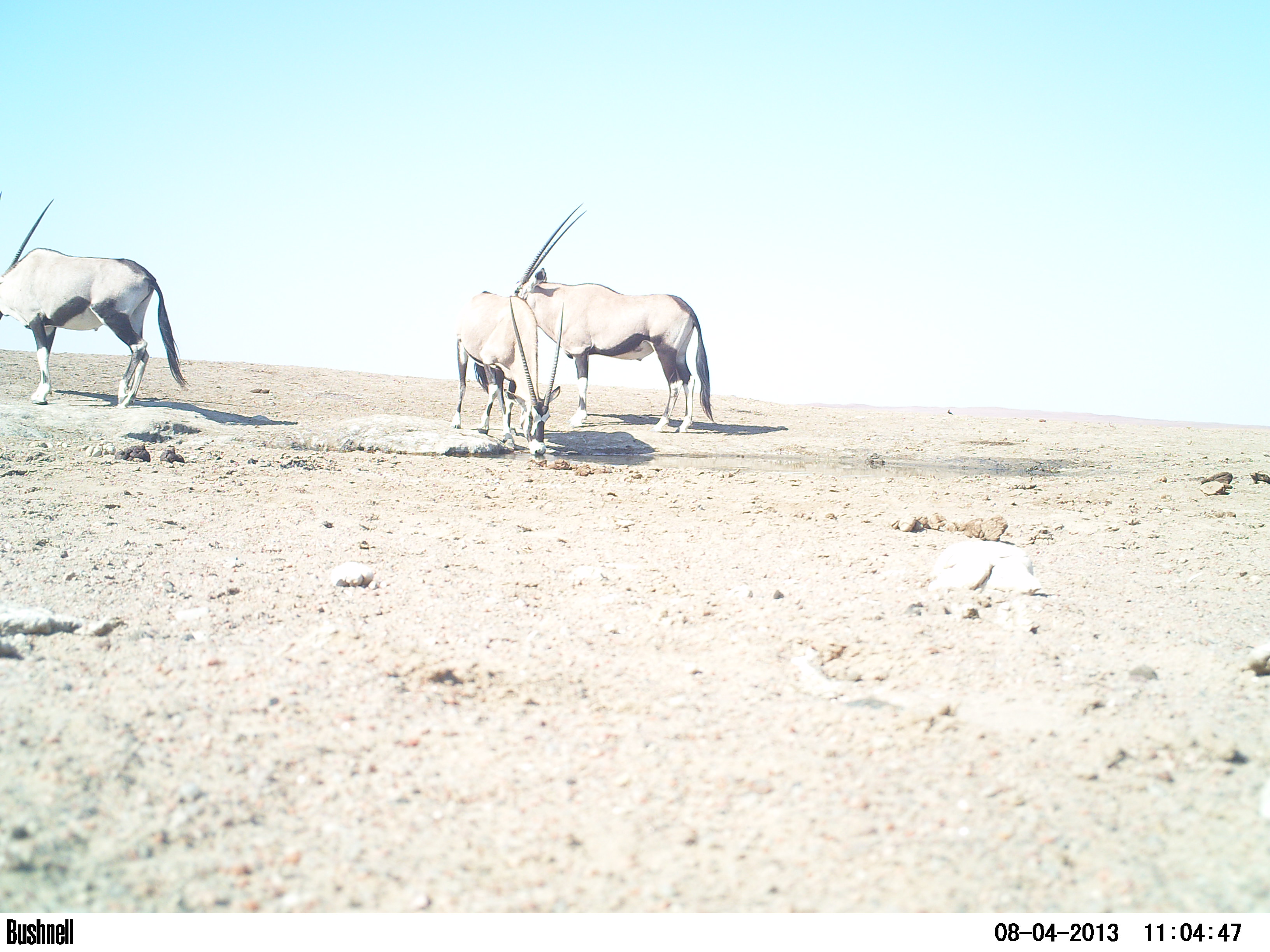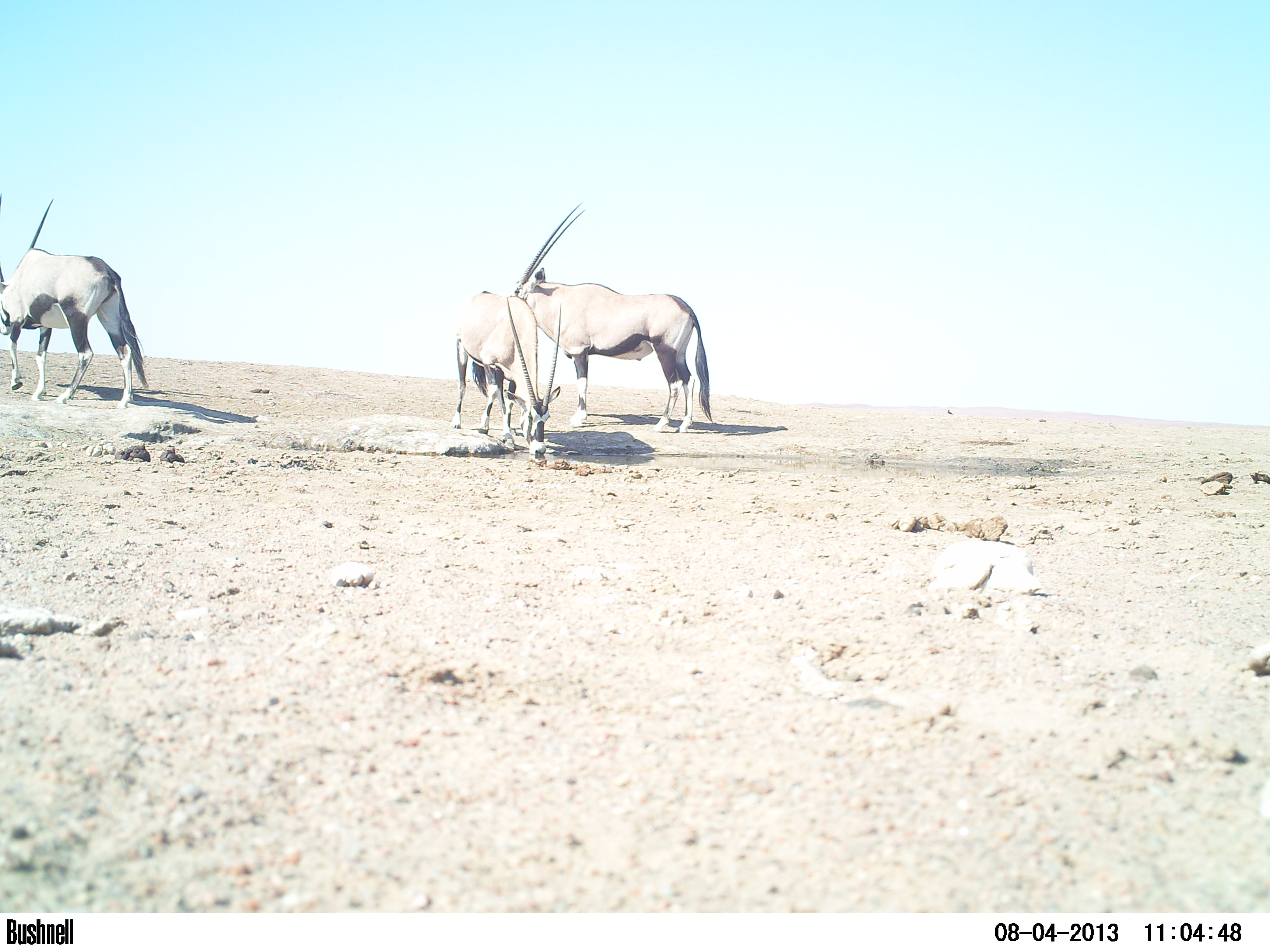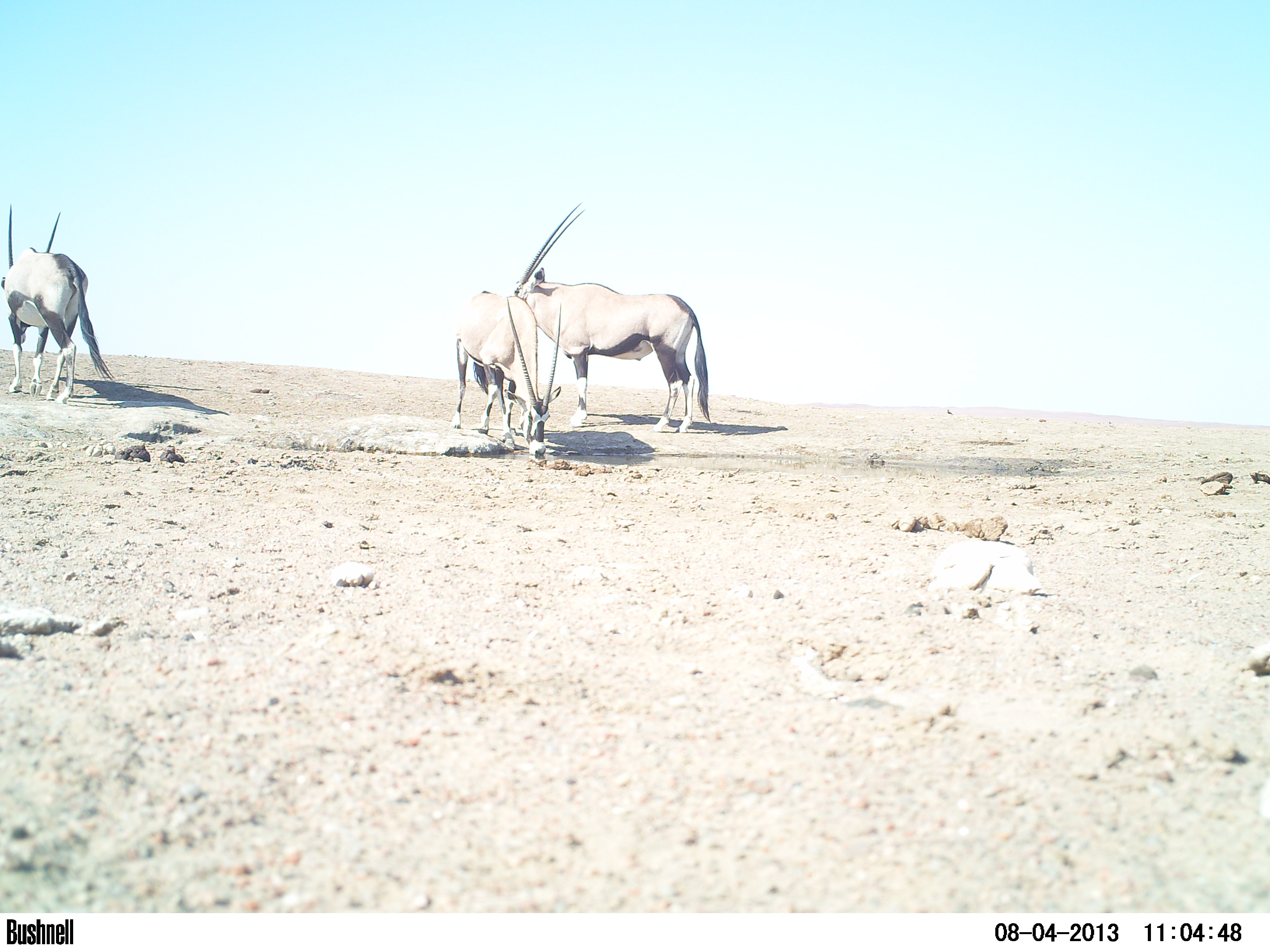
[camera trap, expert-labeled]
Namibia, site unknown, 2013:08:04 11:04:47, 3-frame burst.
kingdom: Animalia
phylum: Chordata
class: Mammalia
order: Artiodactyla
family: Bovidae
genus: Oryx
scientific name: Oryx gazella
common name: gemsbok